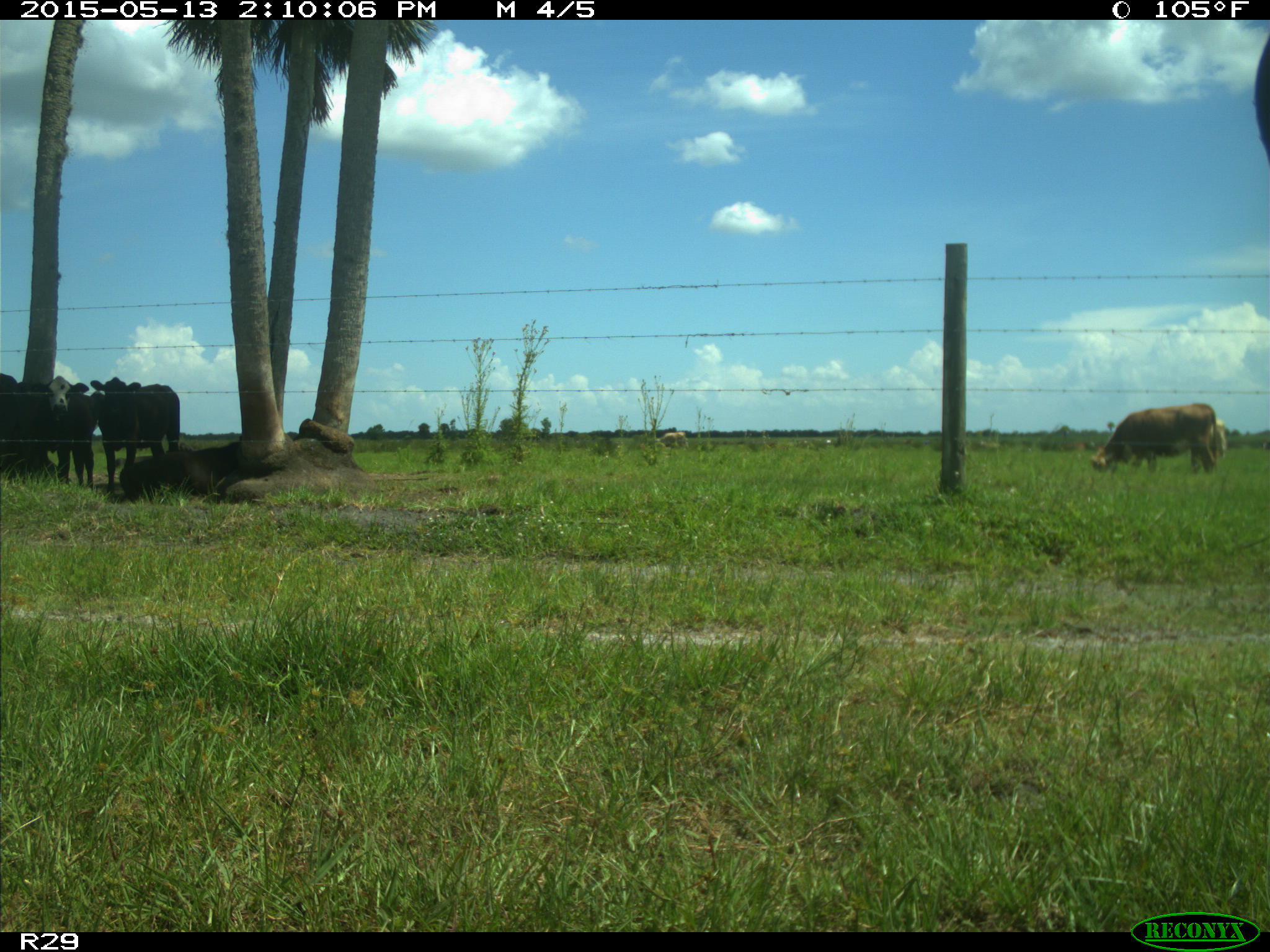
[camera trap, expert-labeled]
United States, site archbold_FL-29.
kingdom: Animalia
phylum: Chordata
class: Mammalia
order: Artiodactyla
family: Bovidae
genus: Bos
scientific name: Bos taurus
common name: domestic cow